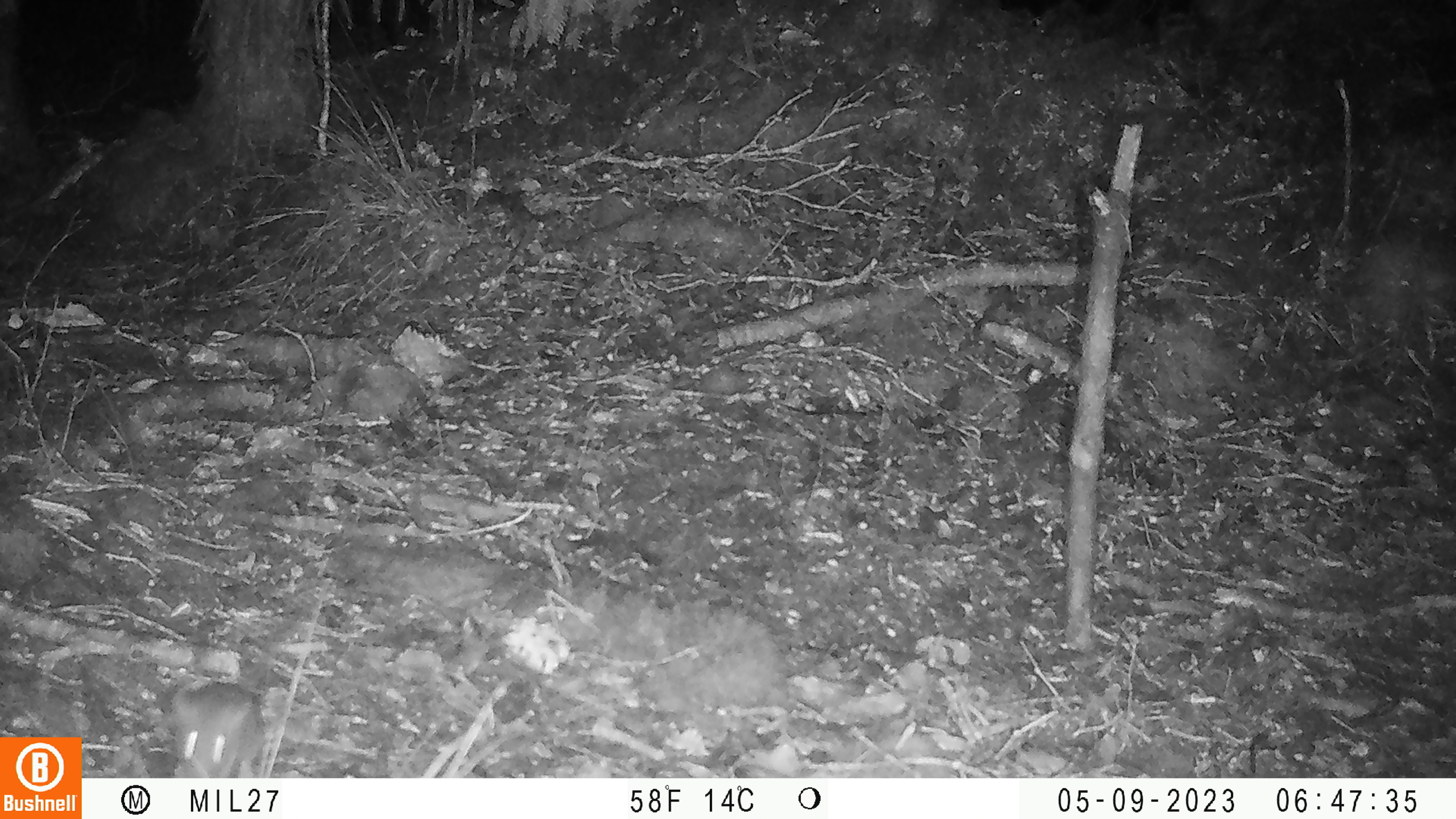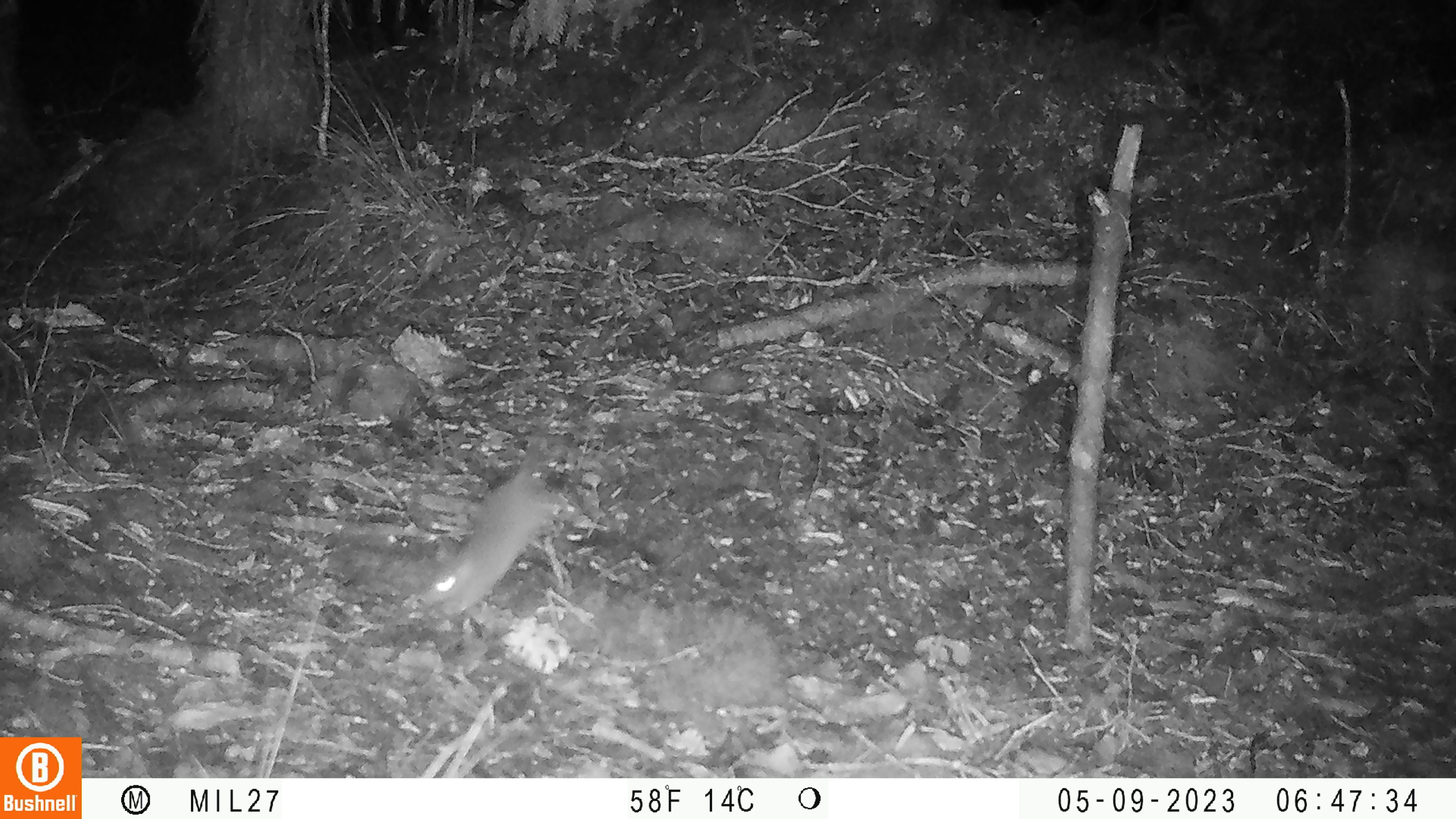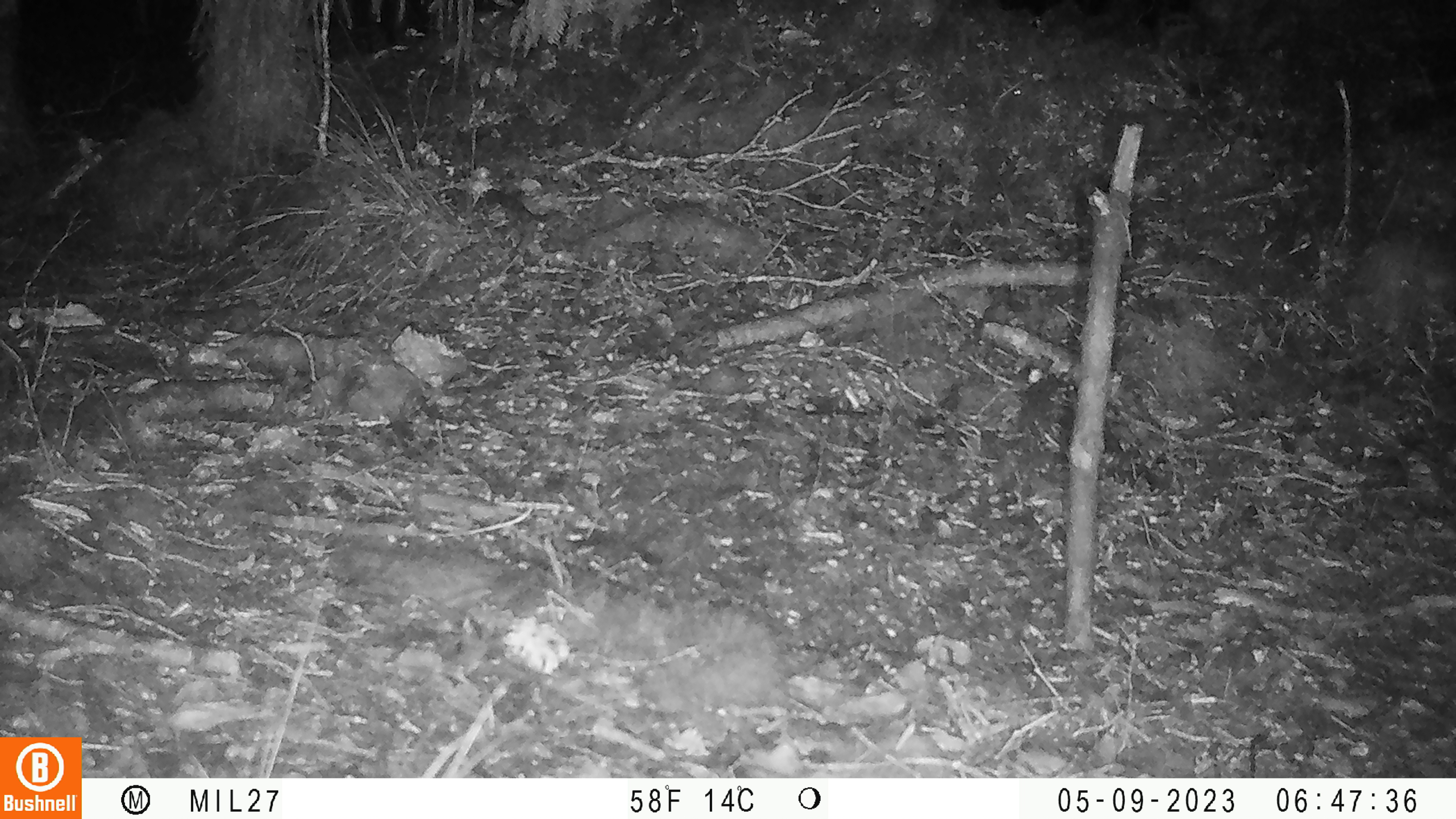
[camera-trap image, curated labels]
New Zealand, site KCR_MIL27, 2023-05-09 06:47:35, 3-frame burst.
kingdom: Animalia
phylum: Chordata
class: Mammalia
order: Rodentia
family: Muridae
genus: Mus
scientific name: Mus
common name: mouse